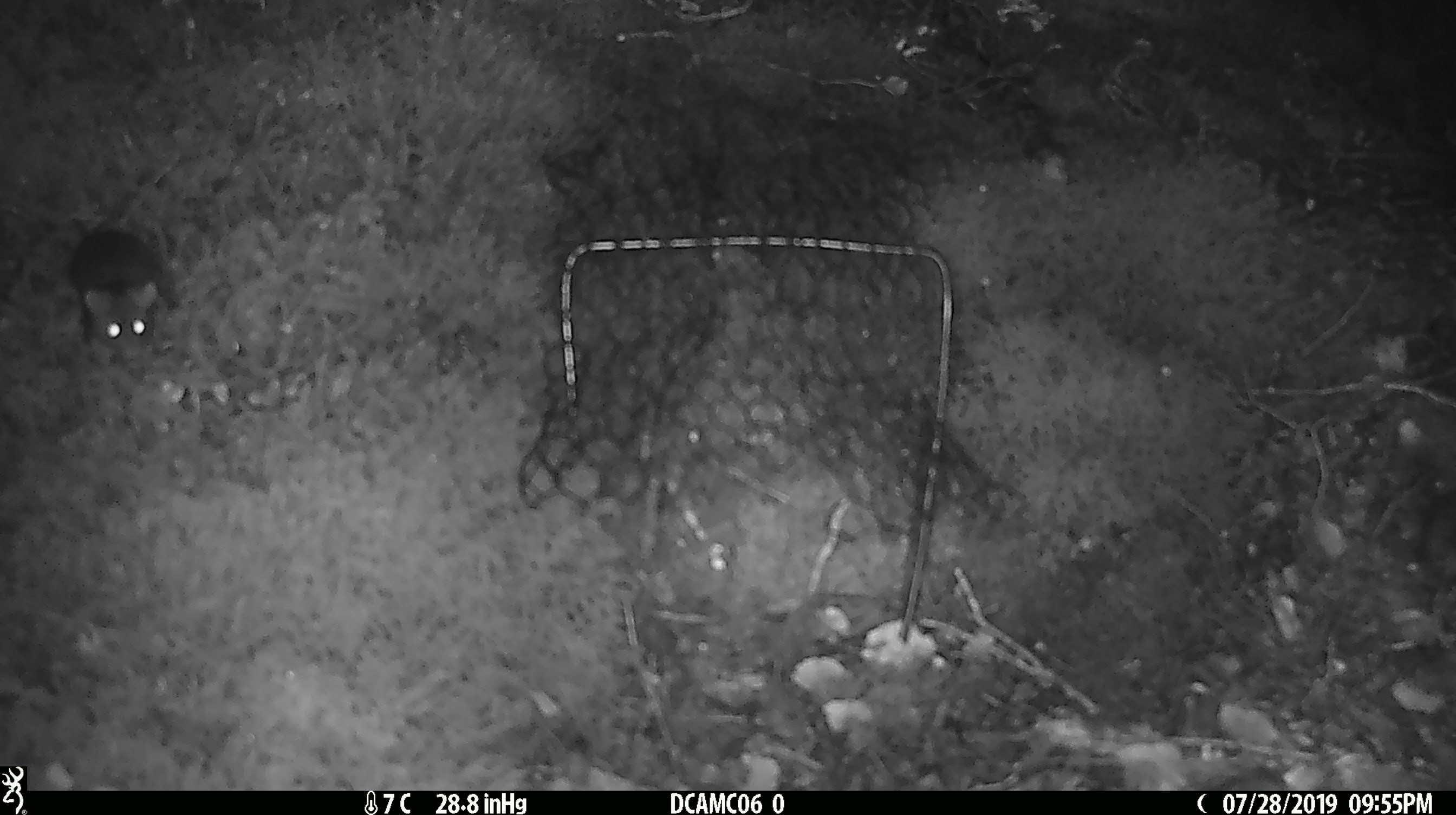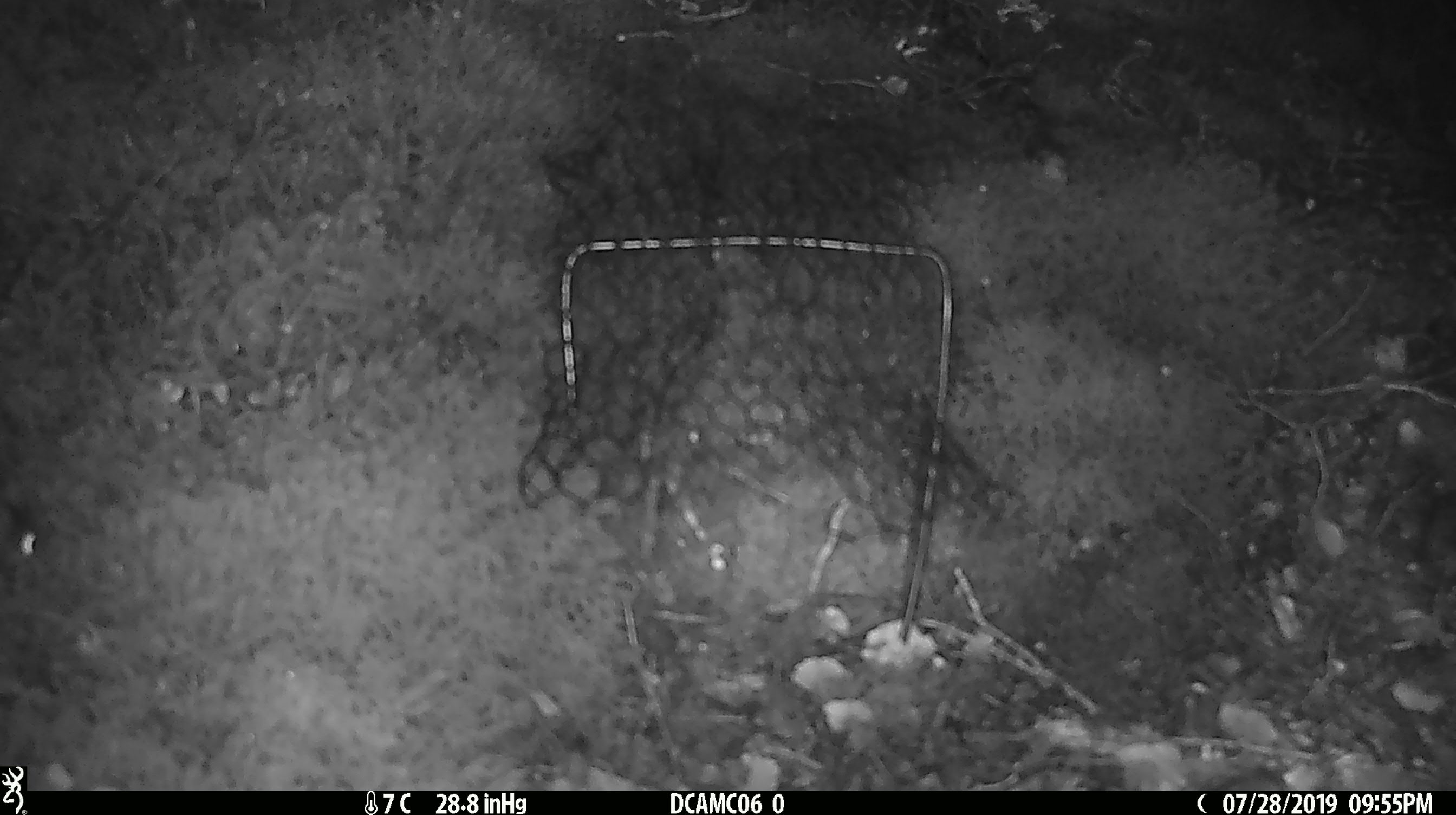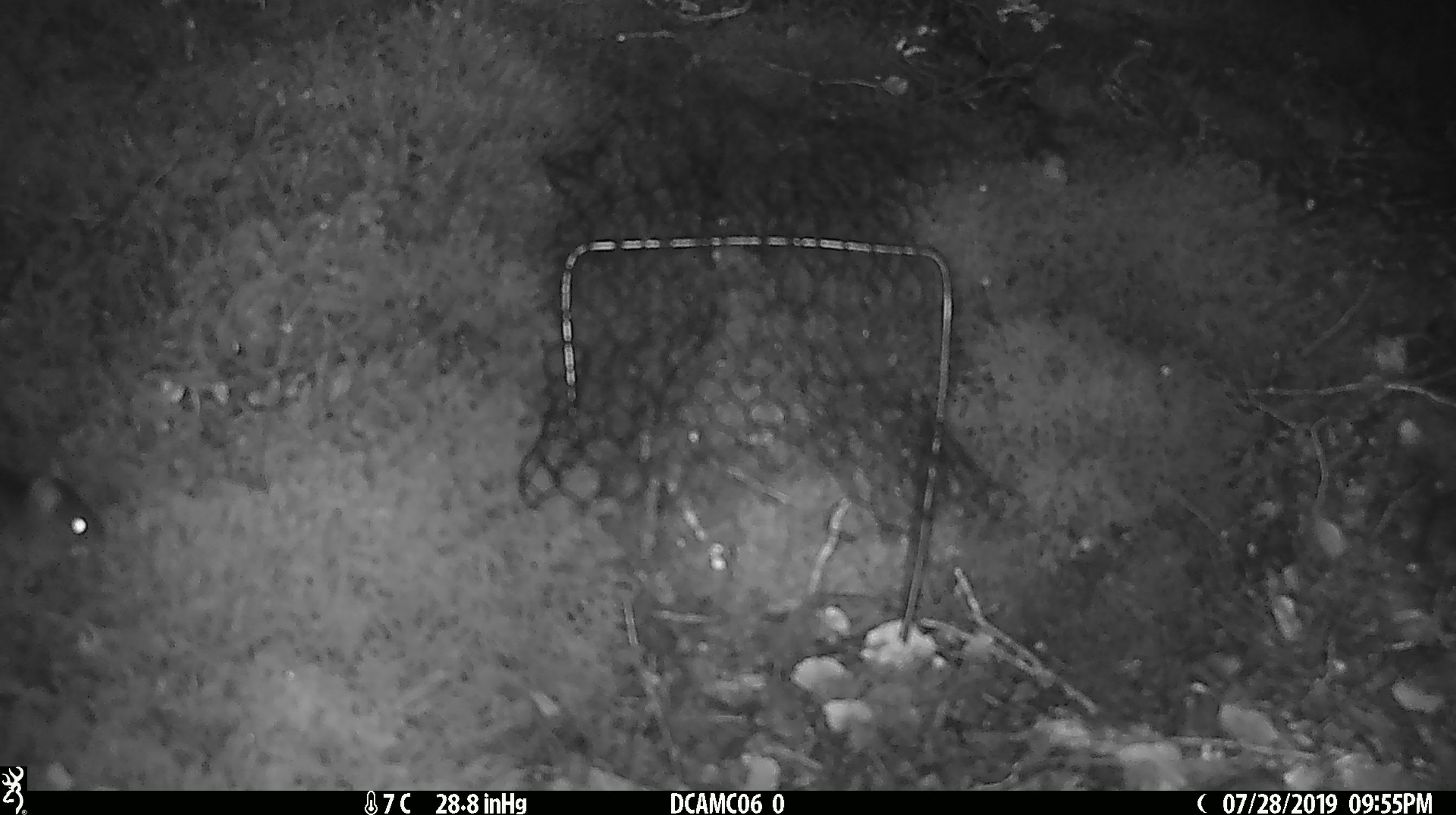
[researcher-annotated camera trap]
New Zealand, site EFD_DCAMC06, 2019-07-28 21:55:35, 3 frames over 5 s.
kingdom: Animalia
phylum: Chordata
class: Mammalia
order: Rodentia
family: Muridae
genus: Mus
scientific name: Mus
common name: mouse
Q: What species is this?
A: Mouse (Mus).